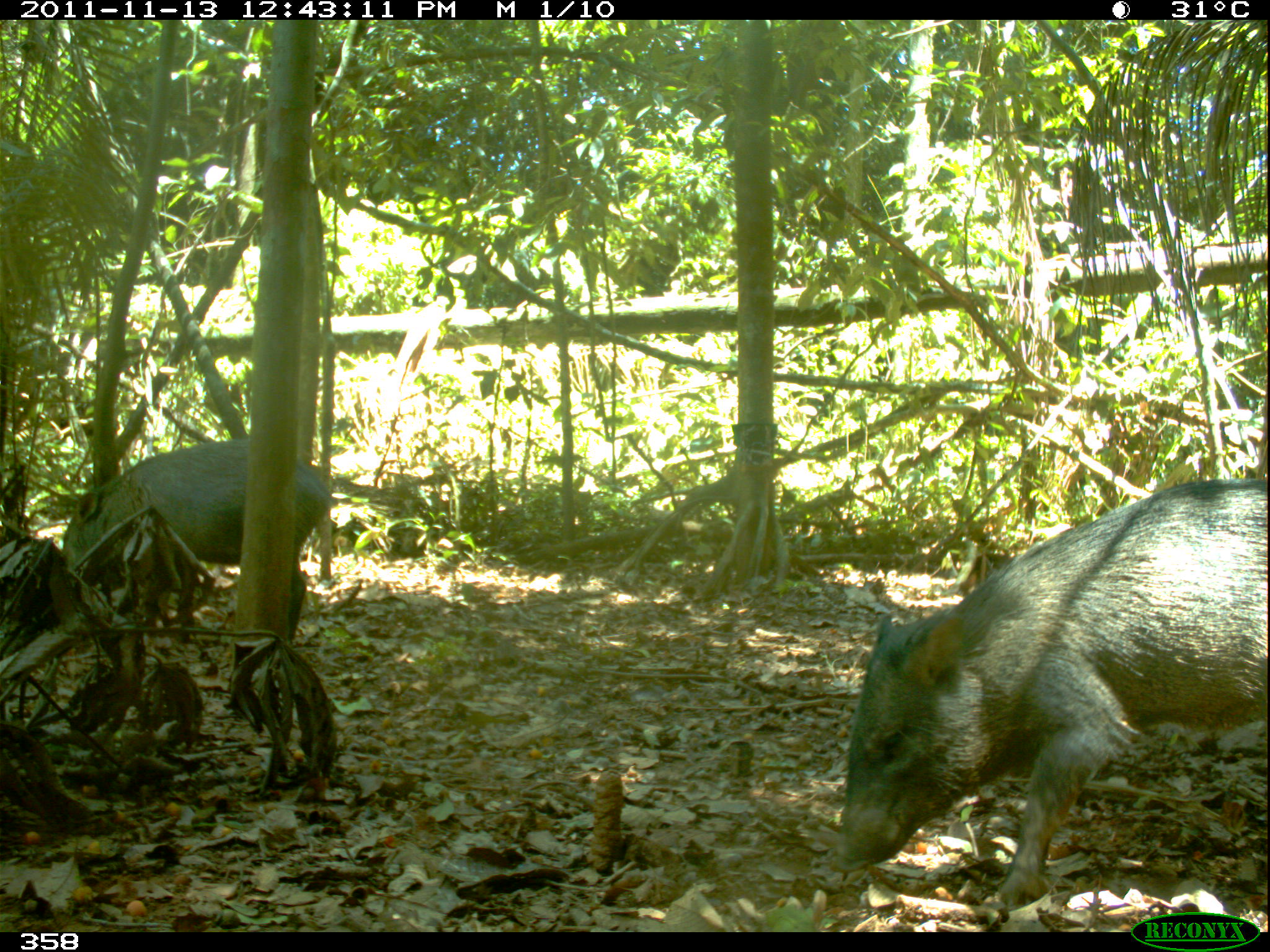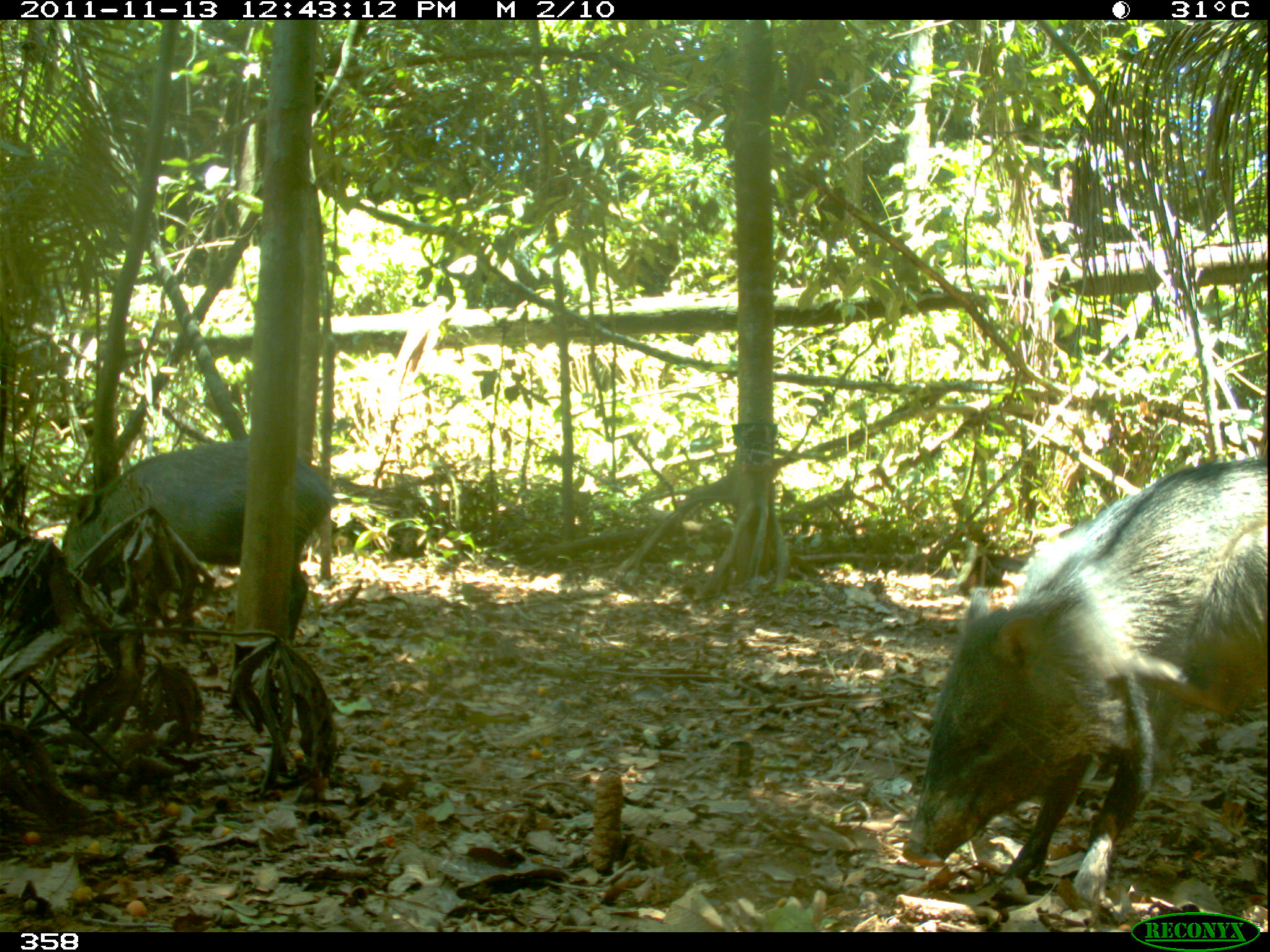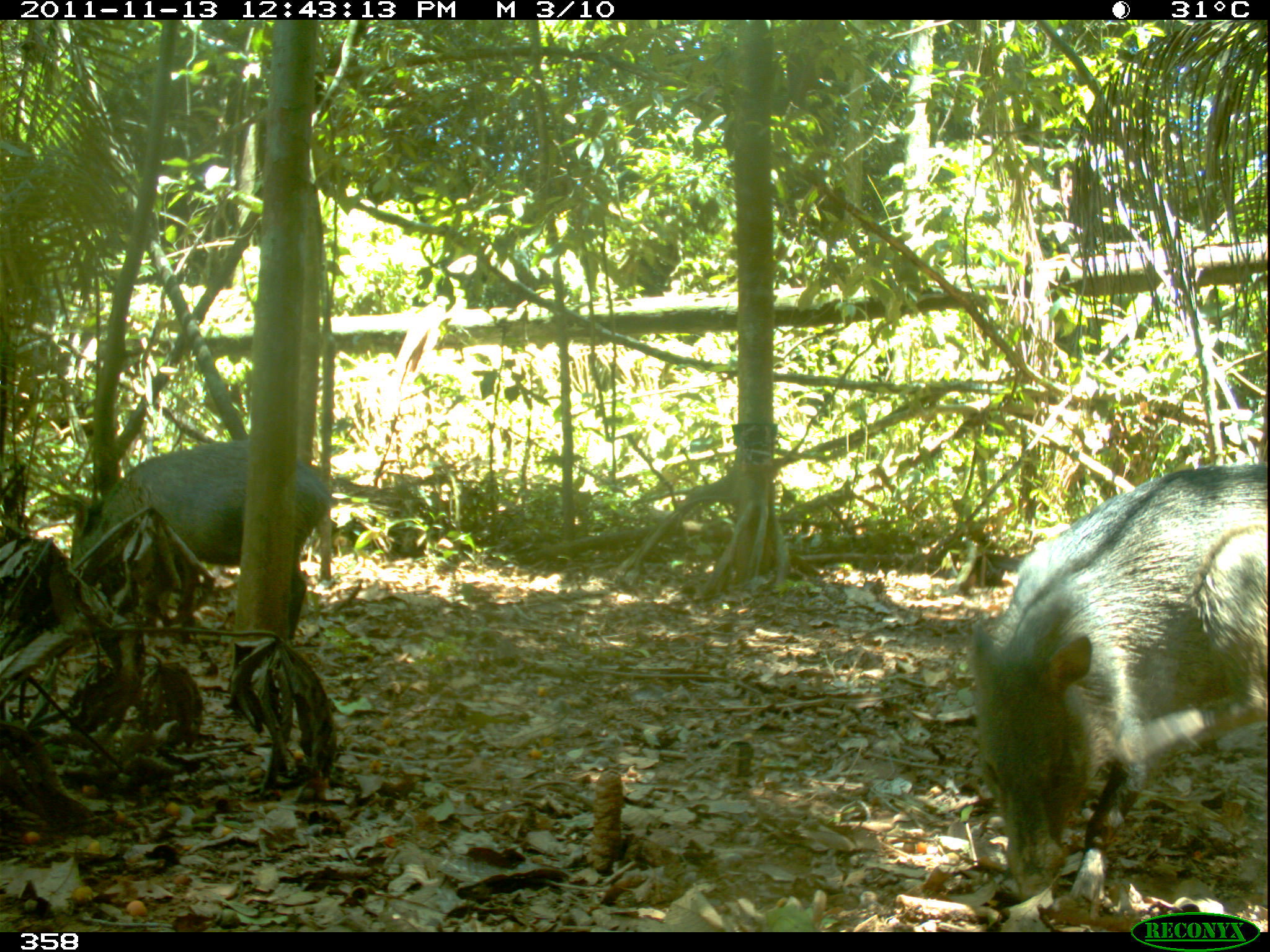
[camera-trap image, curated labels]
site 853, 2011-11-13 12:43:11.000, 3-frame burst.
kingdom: Animalia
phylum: Chordata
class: Mammalia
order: Artiodactyla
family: Tayassuidae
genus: Pecari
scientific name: Pecari tajacu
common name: collared peccary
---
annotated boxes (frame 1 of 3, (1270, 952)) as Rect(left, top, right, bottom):
pecari tajacu: Rect(829, 478, 1270, 915); Rect(62, 437, 336, 632)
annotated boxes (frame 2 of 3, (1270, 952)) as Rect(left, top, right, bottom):
pecari tajacu: Rect(898, 446, 1270, 909); Rect(64, 439, 331, 642)